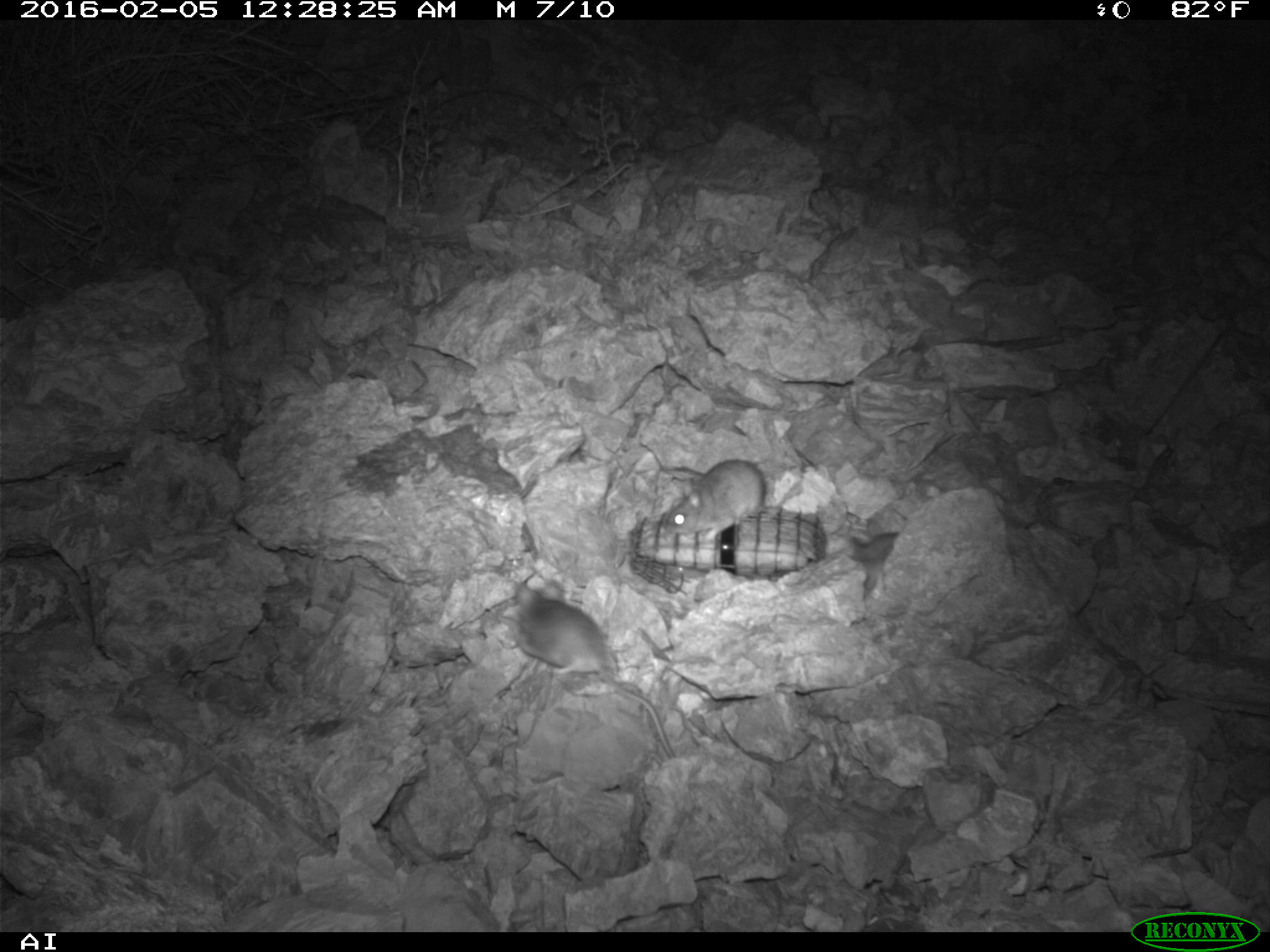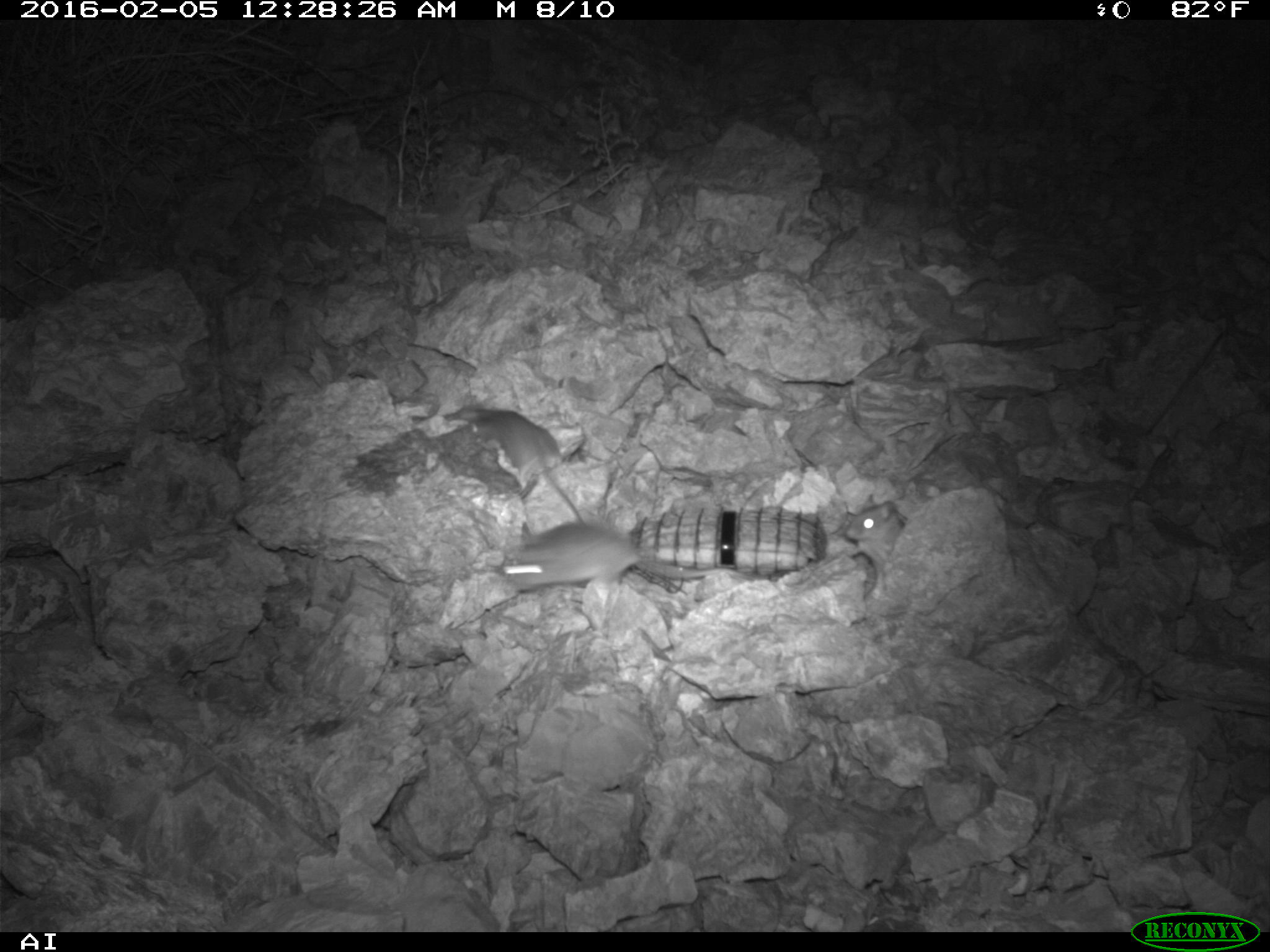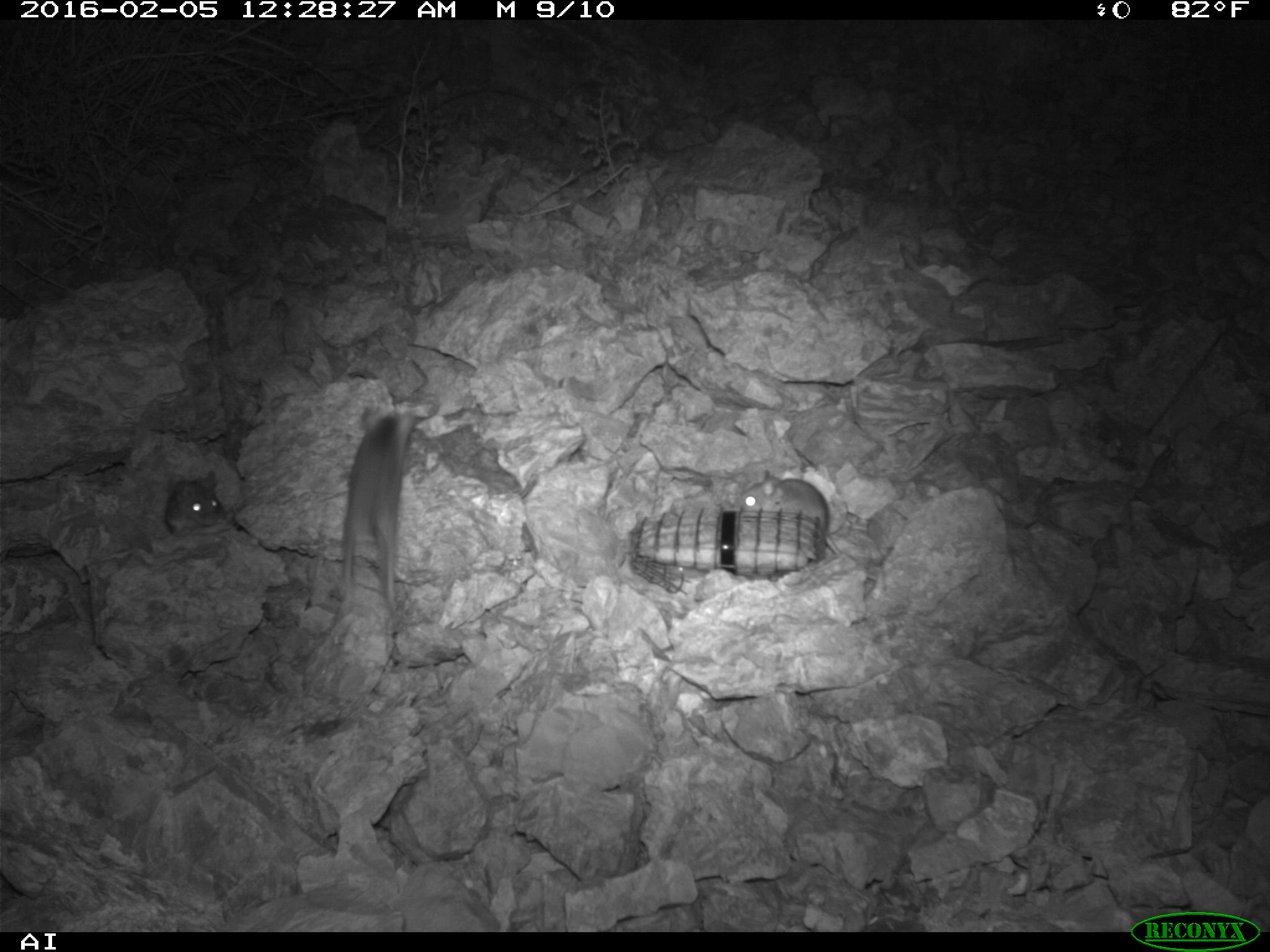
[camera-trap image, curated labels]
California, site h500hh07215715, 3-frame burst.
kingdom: Animalia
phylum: Chordata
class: Mammalia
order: Rodentia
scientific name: Rodentia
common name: rodent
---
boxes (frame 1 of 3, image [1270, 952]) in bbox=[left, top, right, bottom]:
rodent: bbox=[492, 580, 675, 757]; bbox=[664, 458, 766, 542]; bbox=[845, 532, 901, 595]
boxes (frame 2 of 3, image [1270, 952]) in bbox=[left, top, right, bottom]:
rodent: bbox=[496, 521, 754, 593]; bbox=[442, 407, 583, 522]; bbox=[844, 492, 907, 570]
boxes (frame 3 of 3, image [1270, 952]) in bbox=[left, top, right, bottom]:
rodent: bbox=[330, 404, 415, 624]; bbox=[736, 470, 841, 557]; bbox=[163, 469, 228, 537]